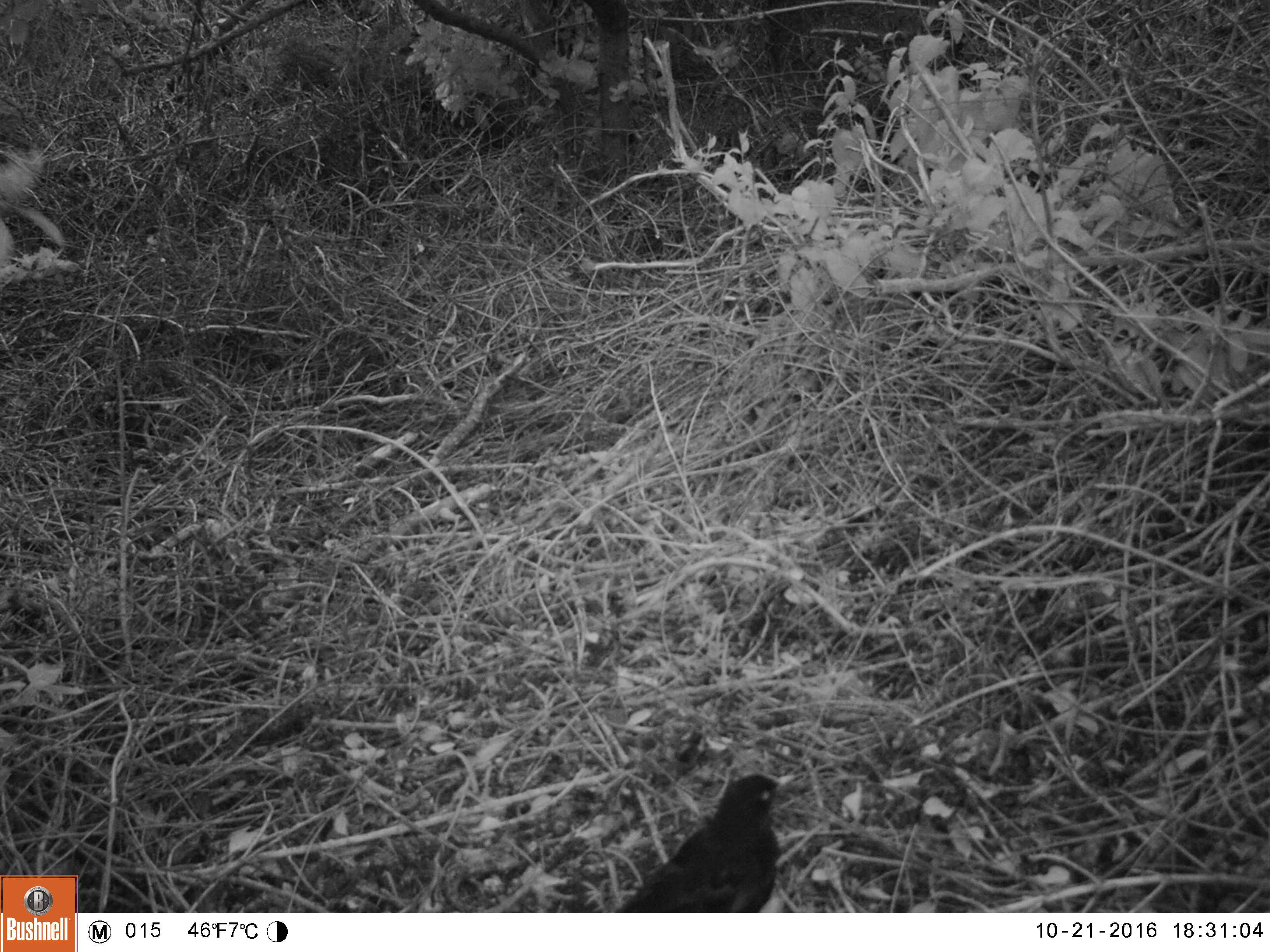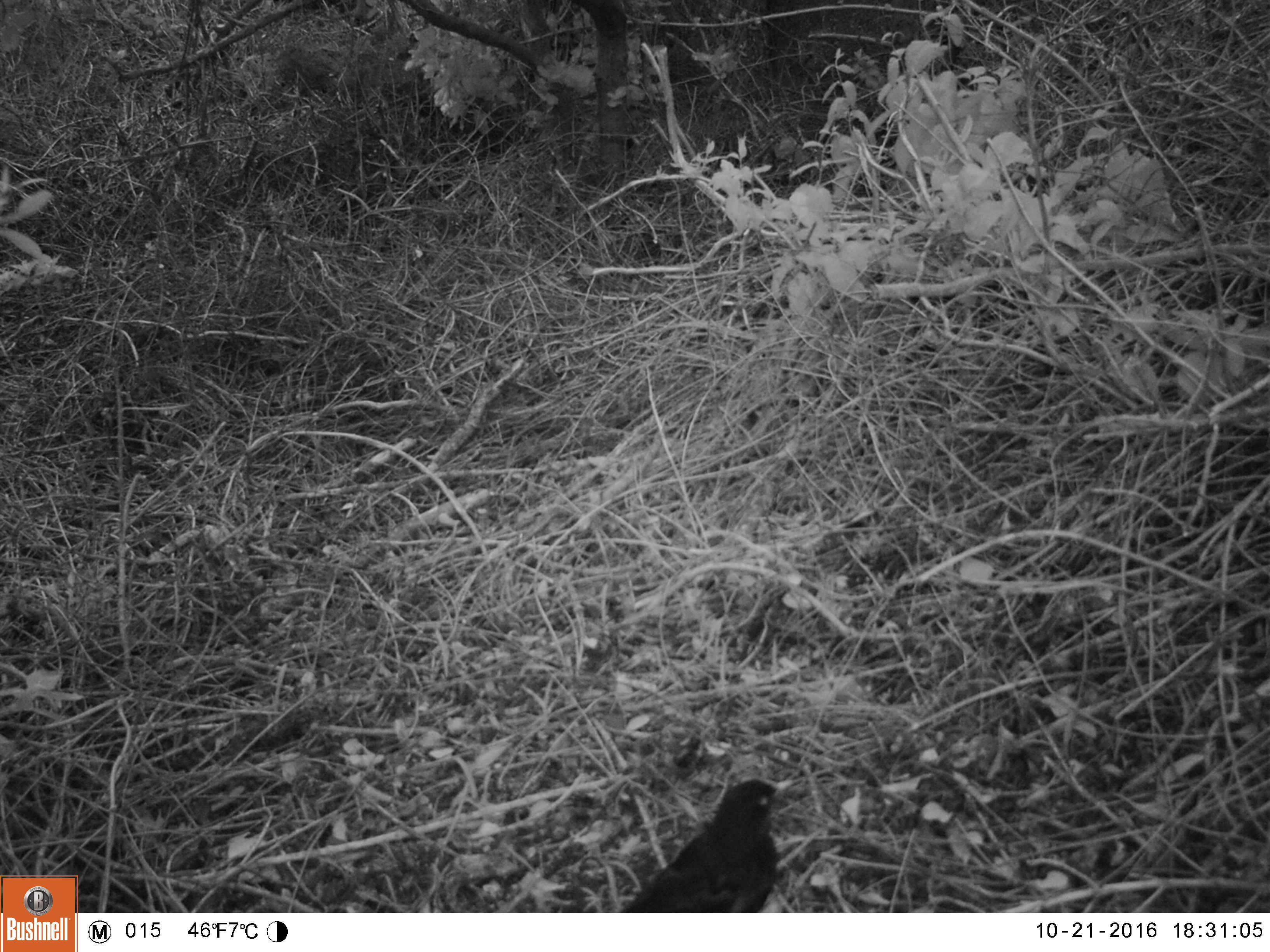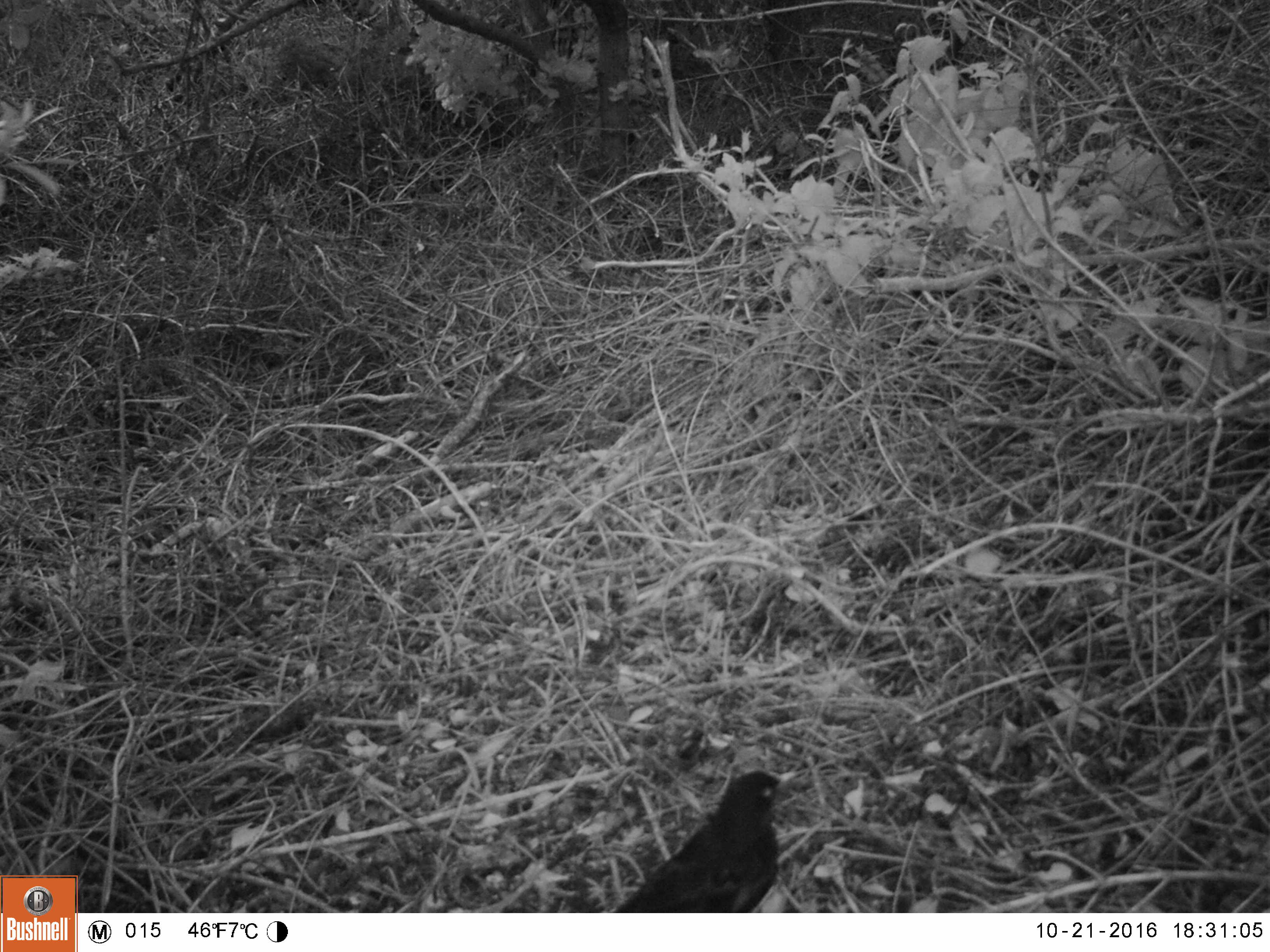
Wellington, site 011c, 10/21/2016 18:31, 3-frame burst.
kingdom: Animalia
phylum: Chordata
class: Aves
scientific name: Aves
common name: bird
Bird (Aves).